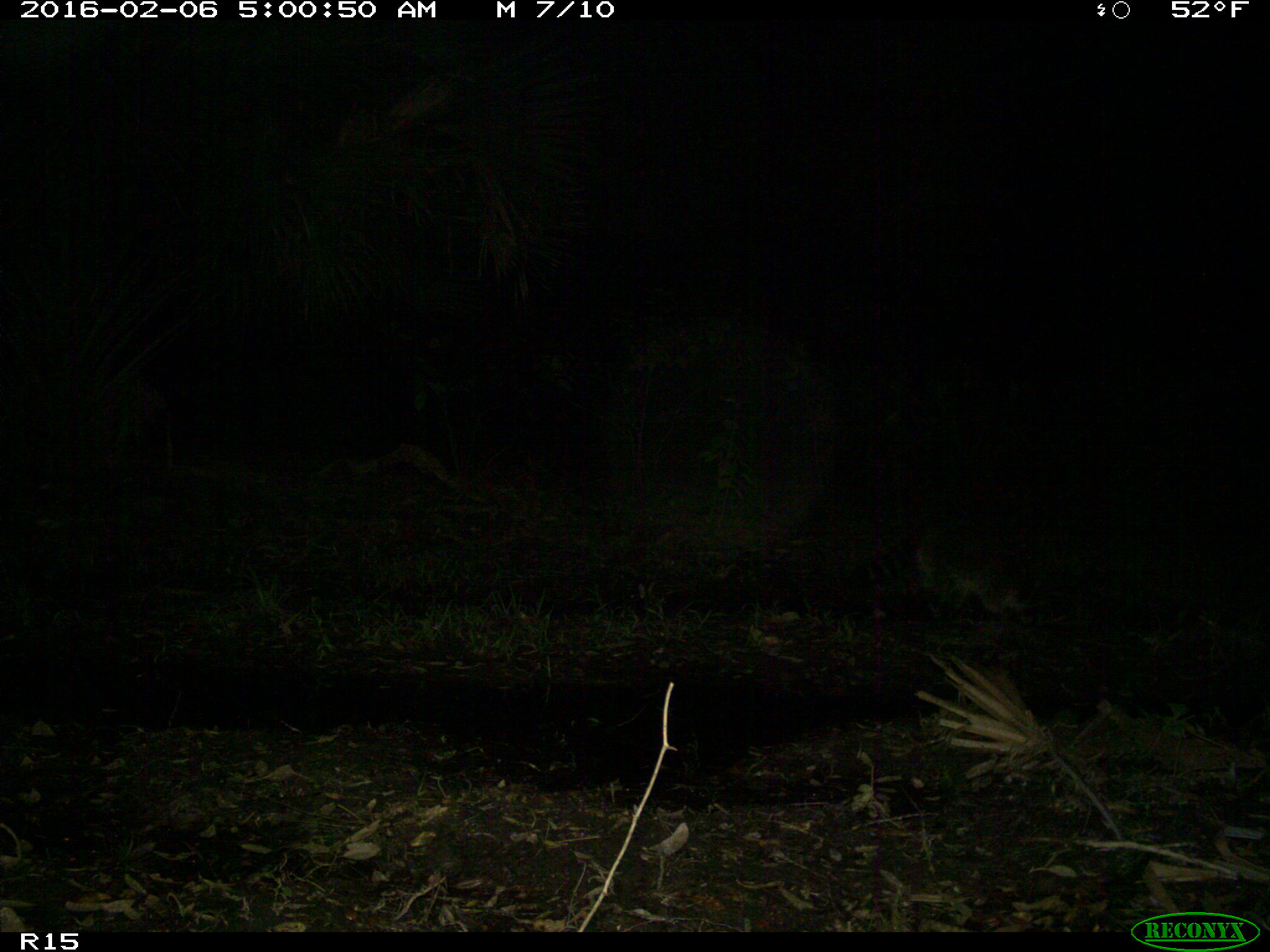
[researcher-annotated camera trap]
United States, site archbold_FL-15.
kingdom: Animalia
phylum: Chordata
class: Mammalia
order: Carnivora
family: Procyonidae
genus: Procyon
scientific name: Procyon lotor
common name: common raccoon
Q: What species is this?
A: Procyon lotor (common raccoon).